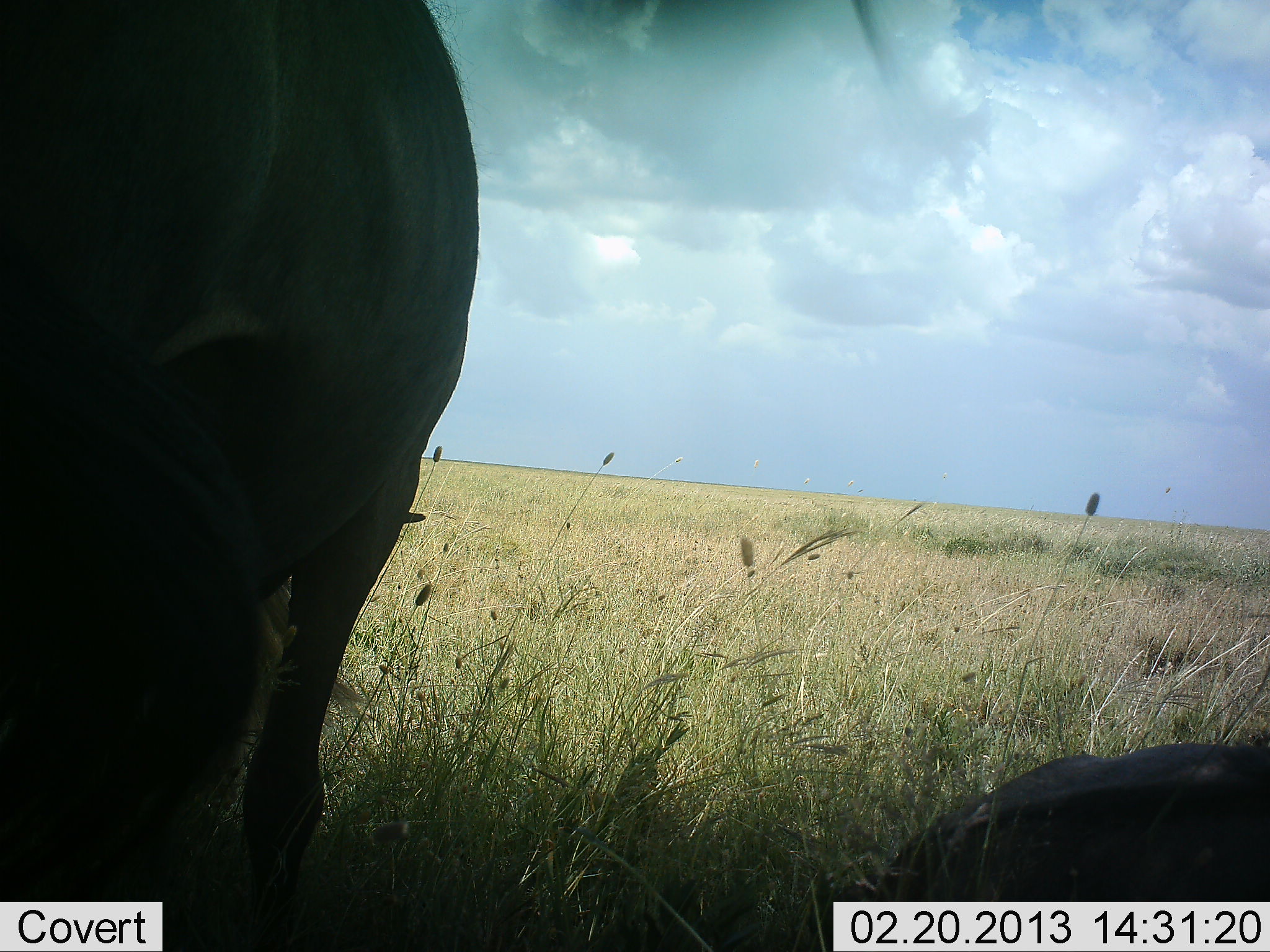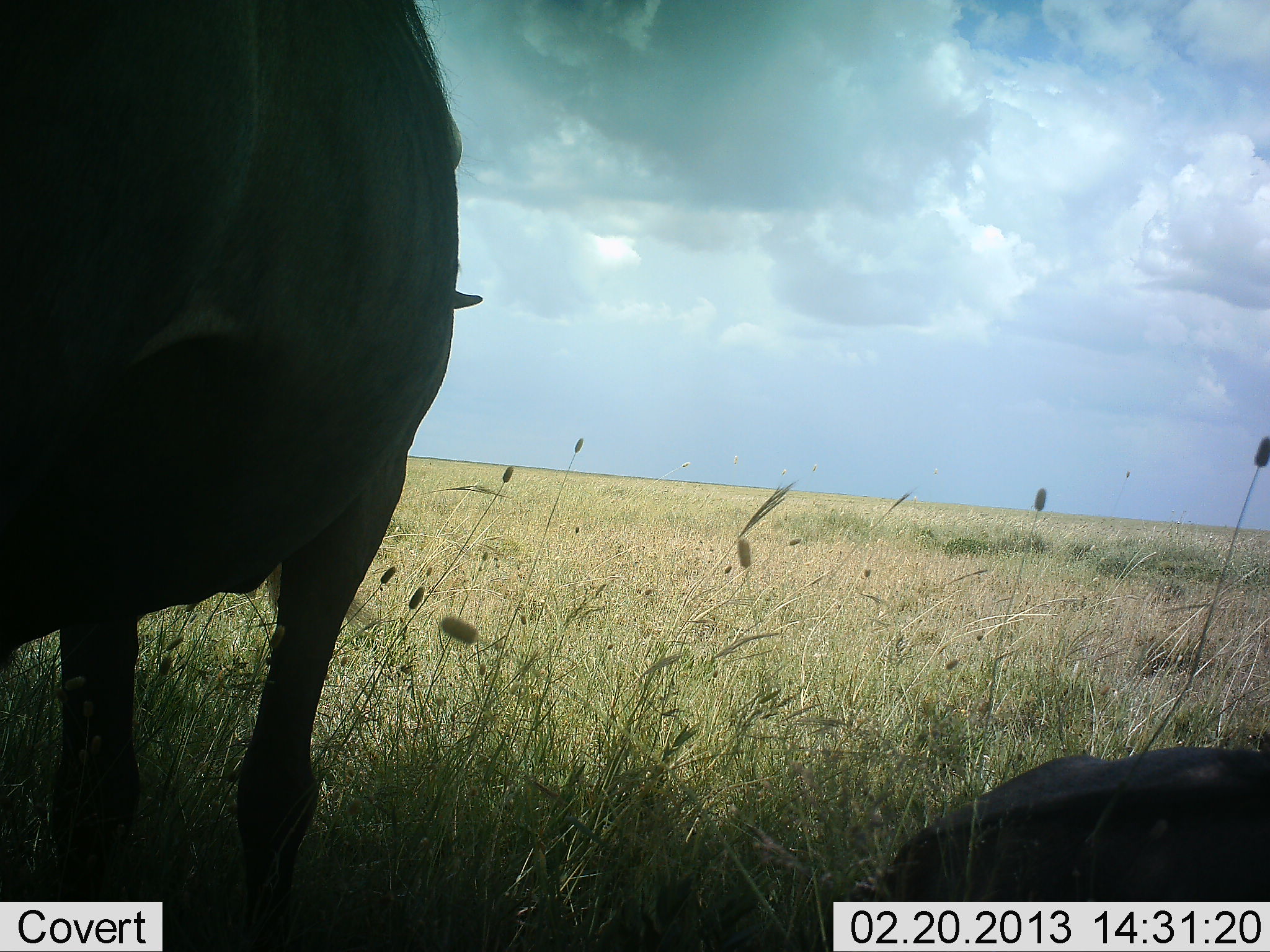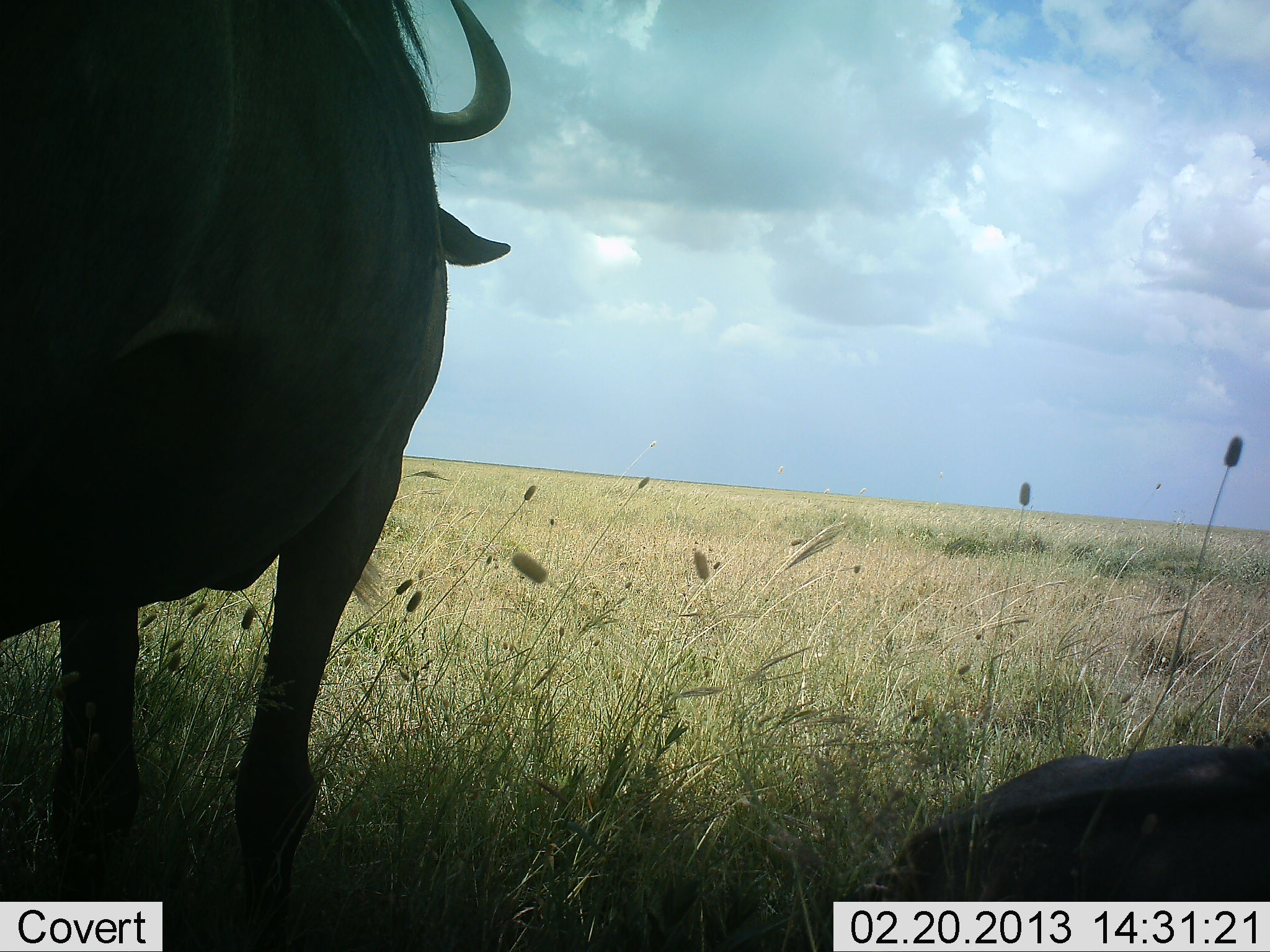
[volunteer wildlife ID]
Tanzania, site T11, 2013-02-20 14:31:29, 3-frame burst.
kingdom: Animalia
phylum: Chordata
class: Mammalia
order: Artiodactyla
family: Bovidae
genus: Connochaetes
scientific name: Connochaetes taurinus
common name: blue wildebeest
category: wildebeest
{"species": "wildebeest (blue wildebeest) (Connochaetes taurinus)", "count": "2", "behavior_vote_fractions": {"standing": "100%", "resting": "82%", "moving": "0%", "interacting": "0%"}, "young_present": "0%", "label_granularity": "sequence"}